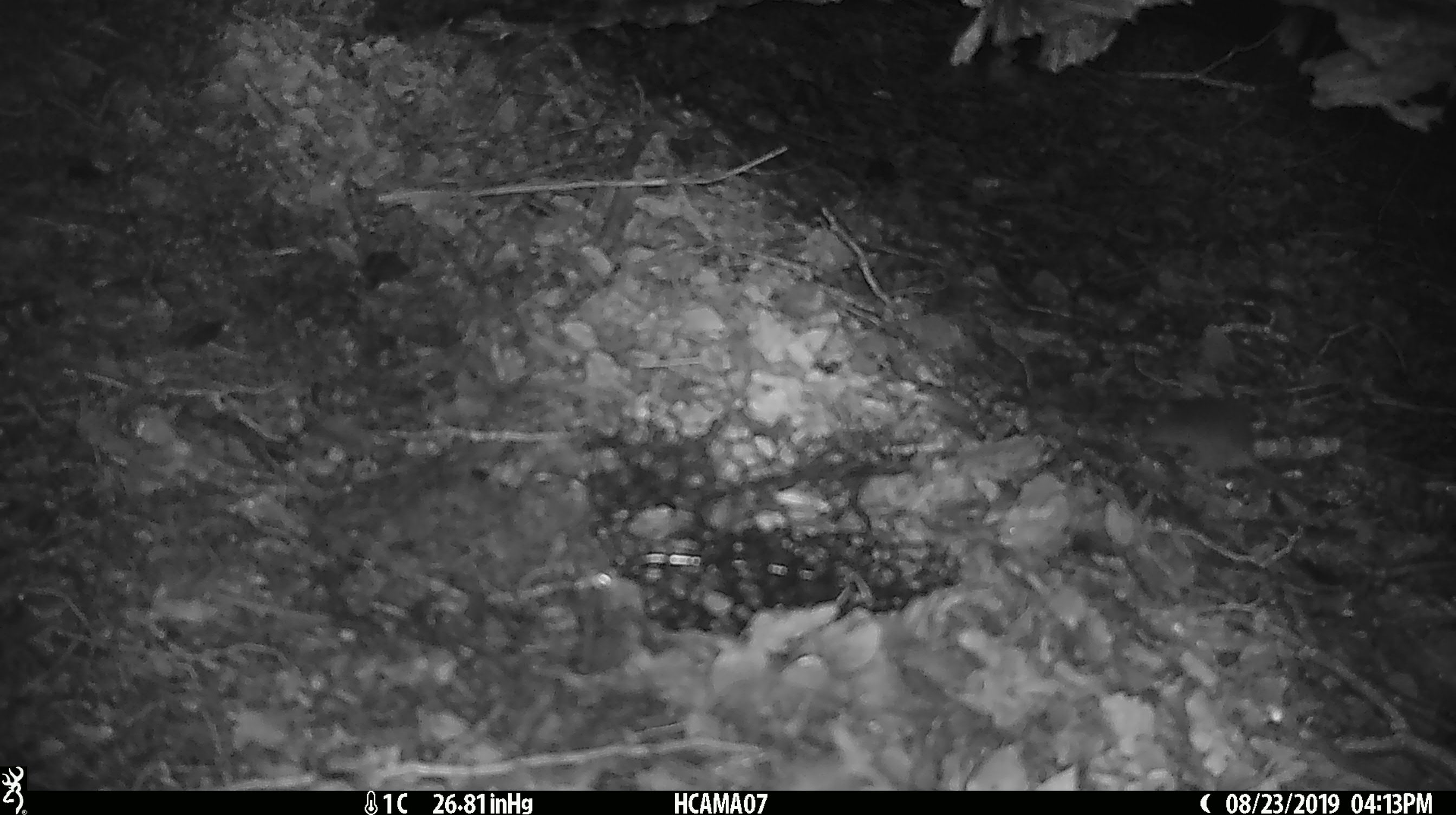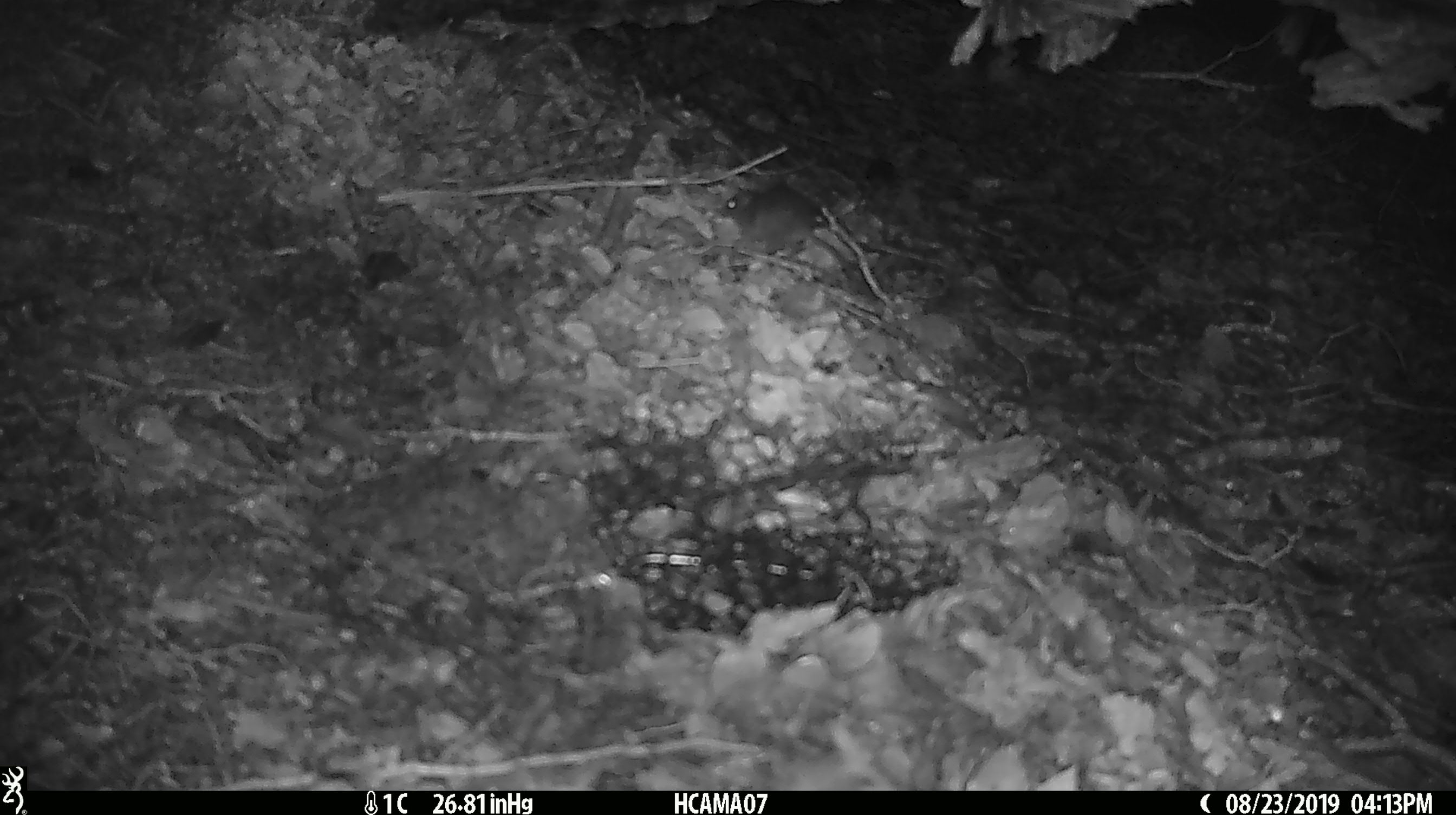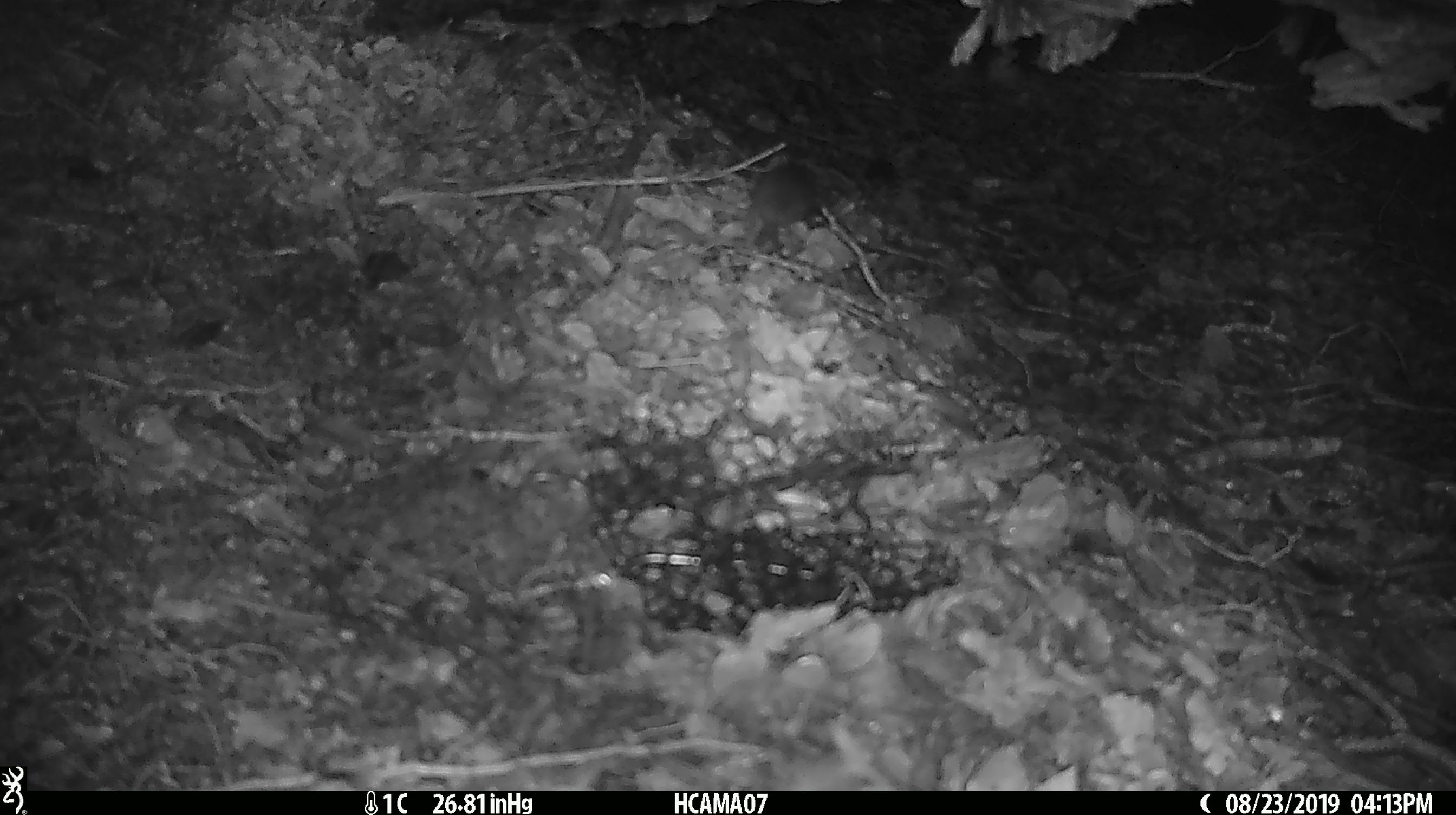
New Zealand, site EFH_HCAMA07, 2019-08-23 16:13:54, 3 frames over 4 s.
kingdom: Animalia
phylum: Chordata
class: Mammalia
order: Rodentia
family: Muridae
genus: Mus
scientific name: Mus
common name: mouse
Mouse (Mus).